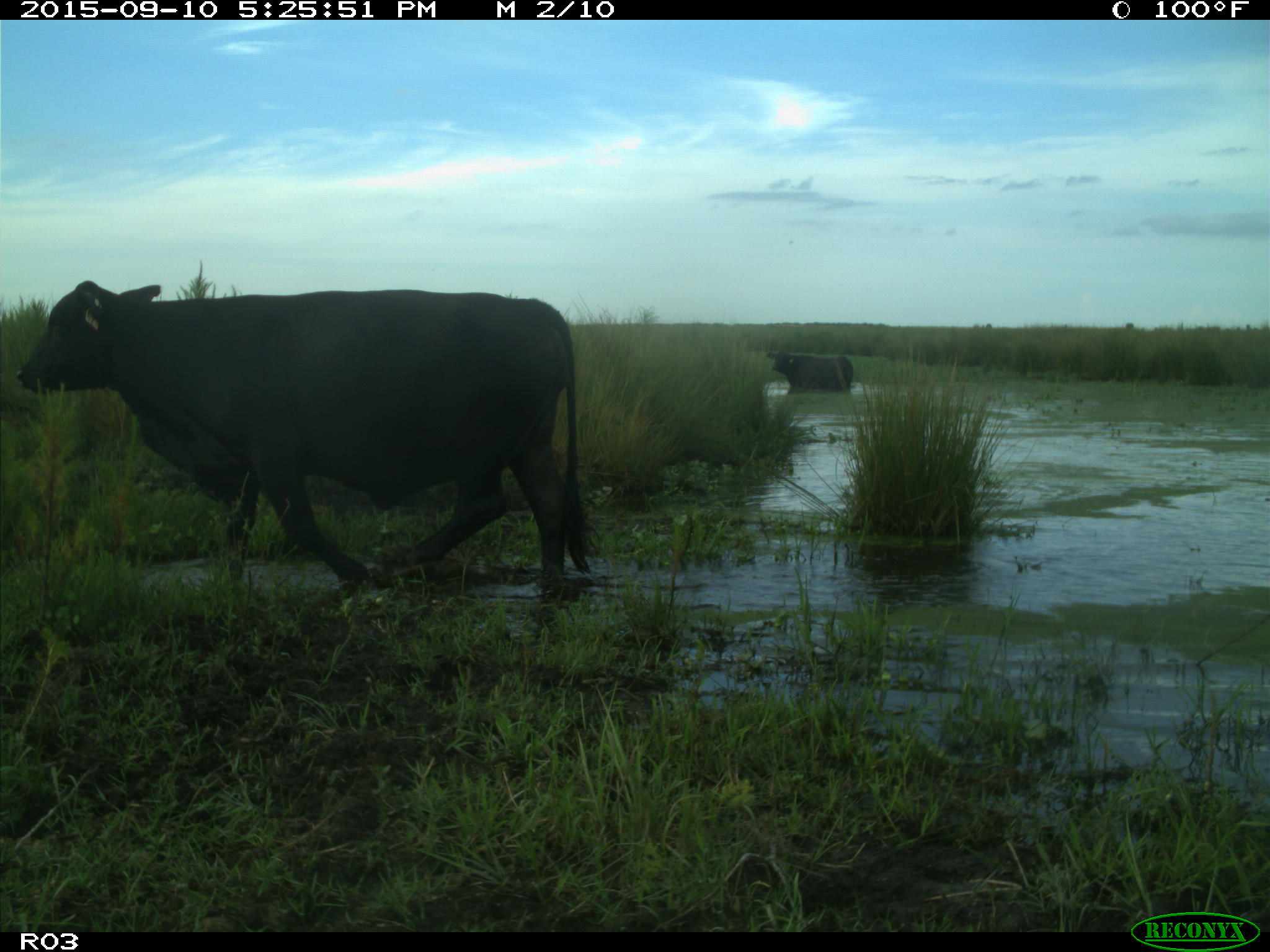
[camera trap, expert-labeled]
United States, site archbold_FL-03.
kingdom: Animalia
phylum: Chordata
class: Mammalia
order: Artiodactyla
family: Bovidae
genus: Bos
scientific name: Bos taurus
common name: domestic cow